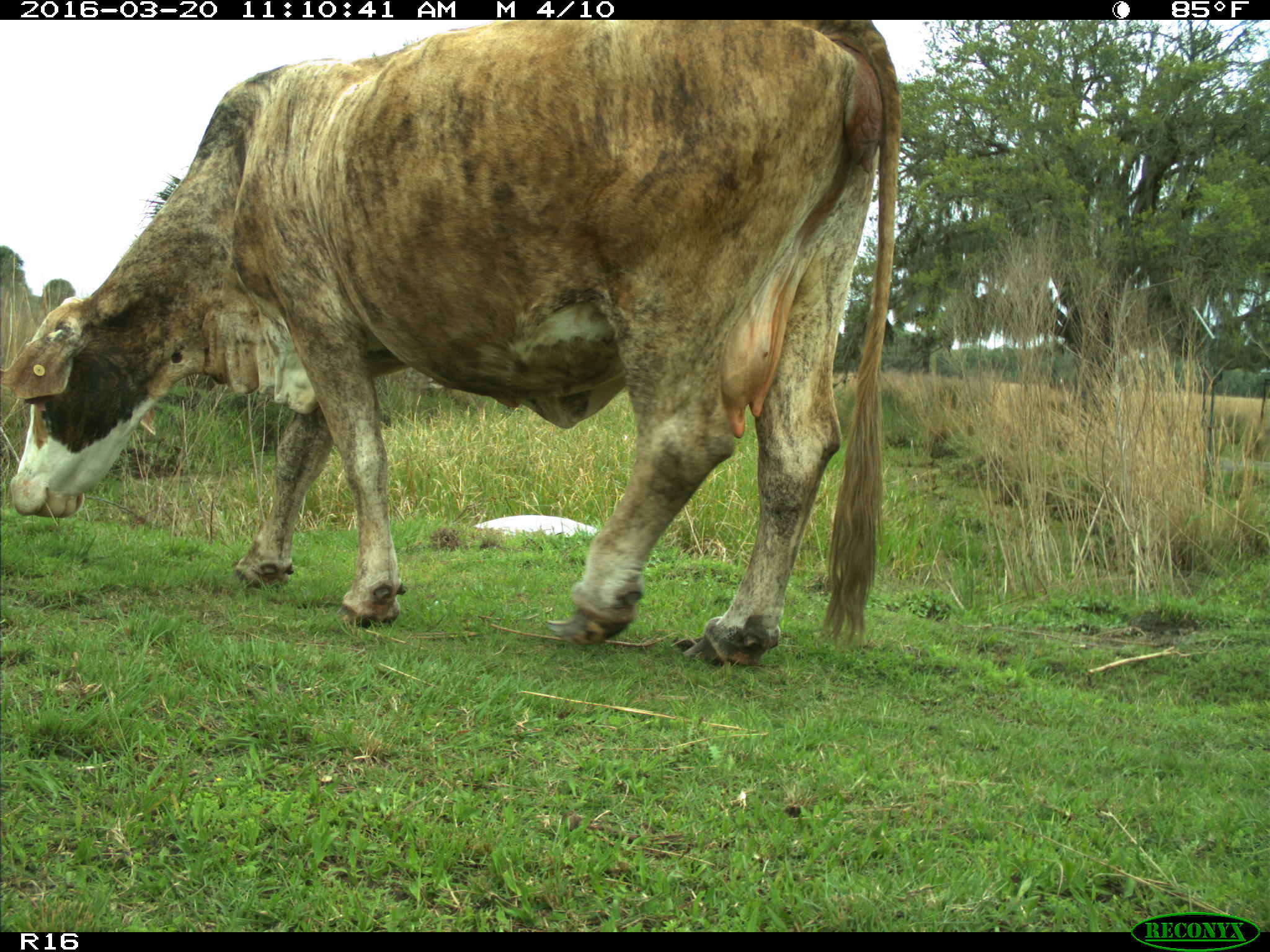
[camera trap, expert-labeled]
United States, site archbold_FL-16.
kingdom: Animalia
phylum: Chordata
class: Mammalia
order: Artiodactyla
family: Bovidae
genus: Bos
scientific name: Bos taurus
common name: domestic cow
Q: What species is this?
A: Bos taurus (domestic cow).